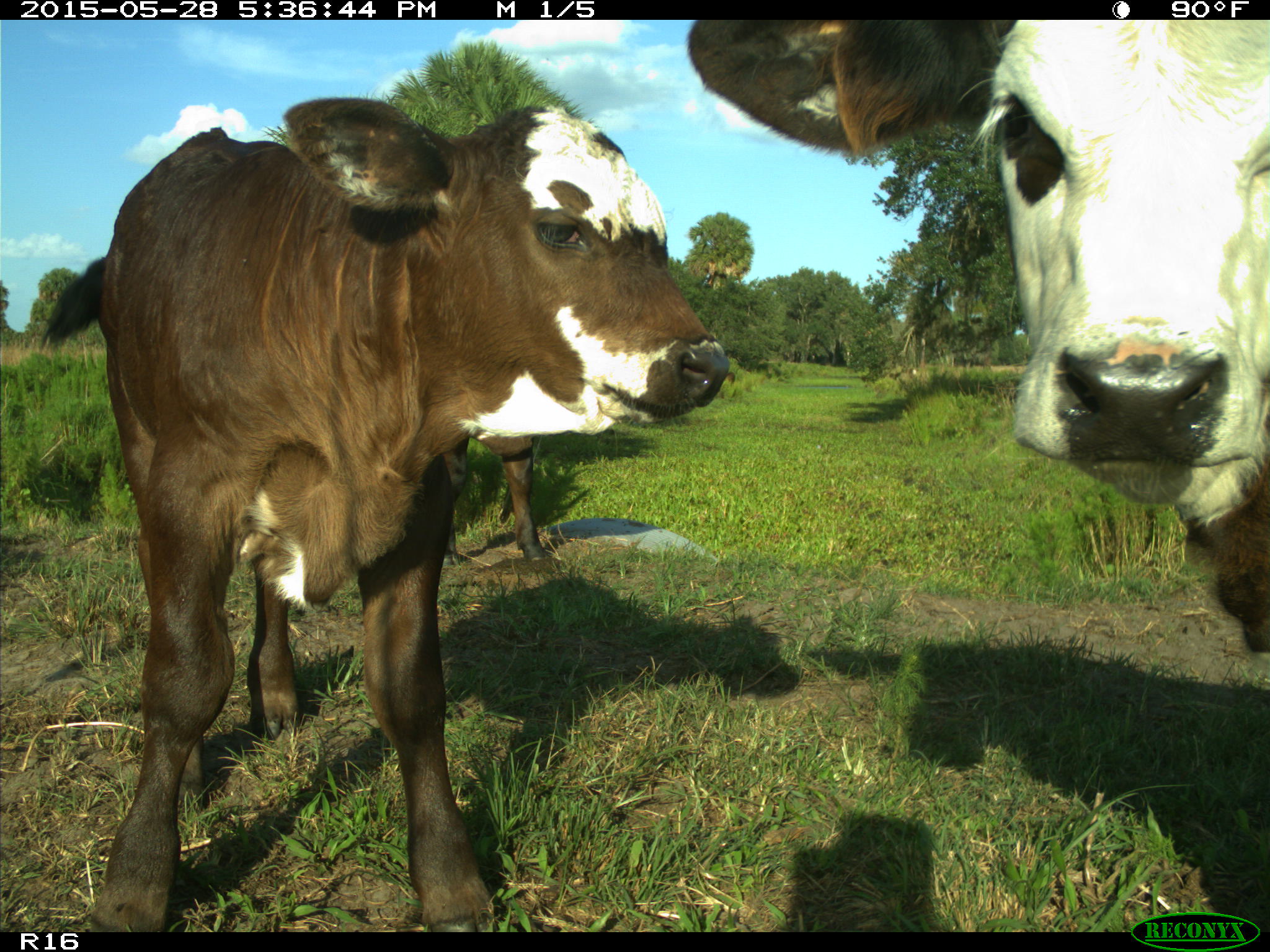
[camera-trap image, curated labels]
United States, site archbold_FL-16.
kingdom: Animalia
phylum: Chordata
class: Mammalia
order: Artiodactyla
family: Bovidae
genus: Bos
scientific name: Bos taurus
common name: domestic cow